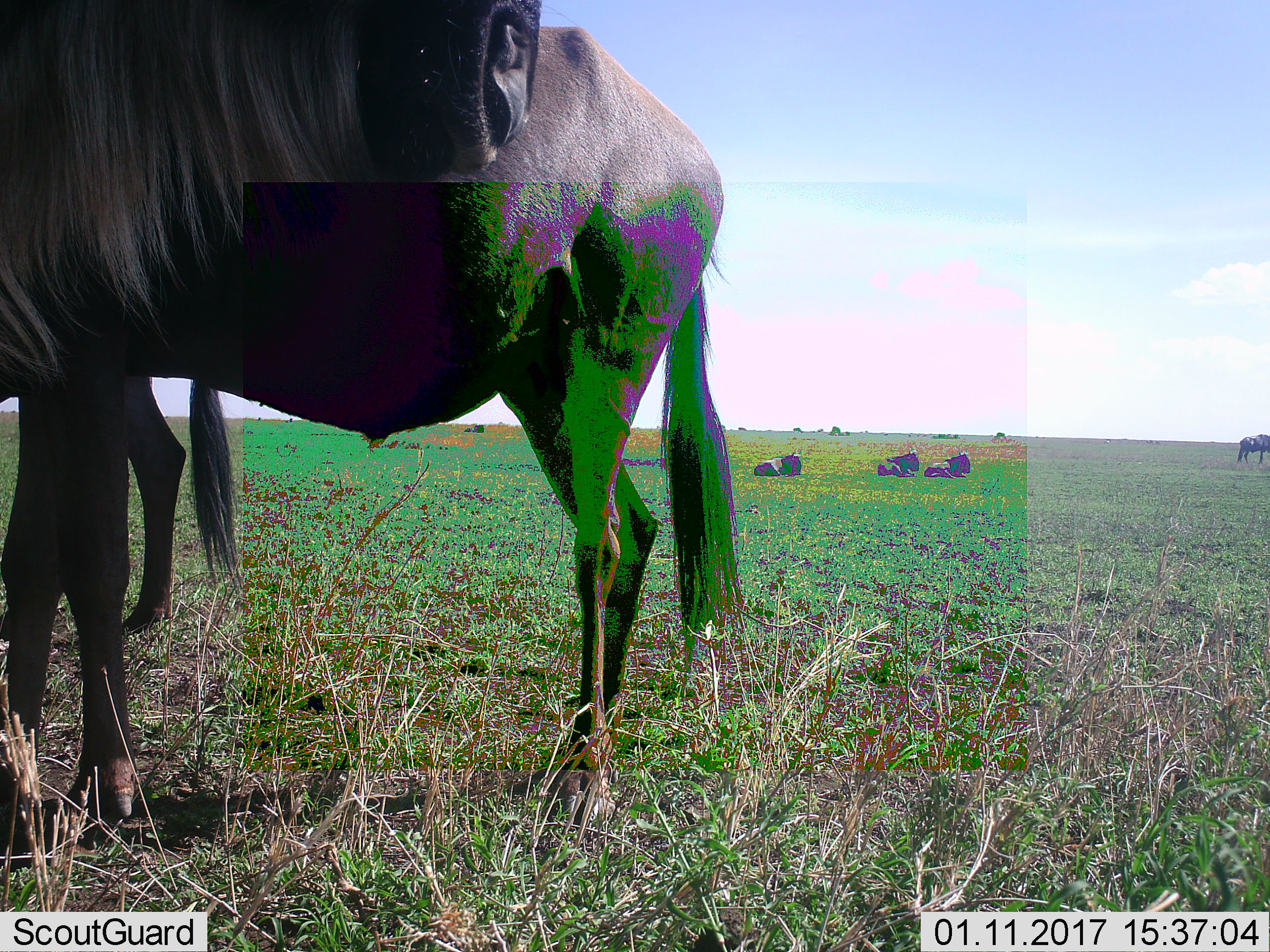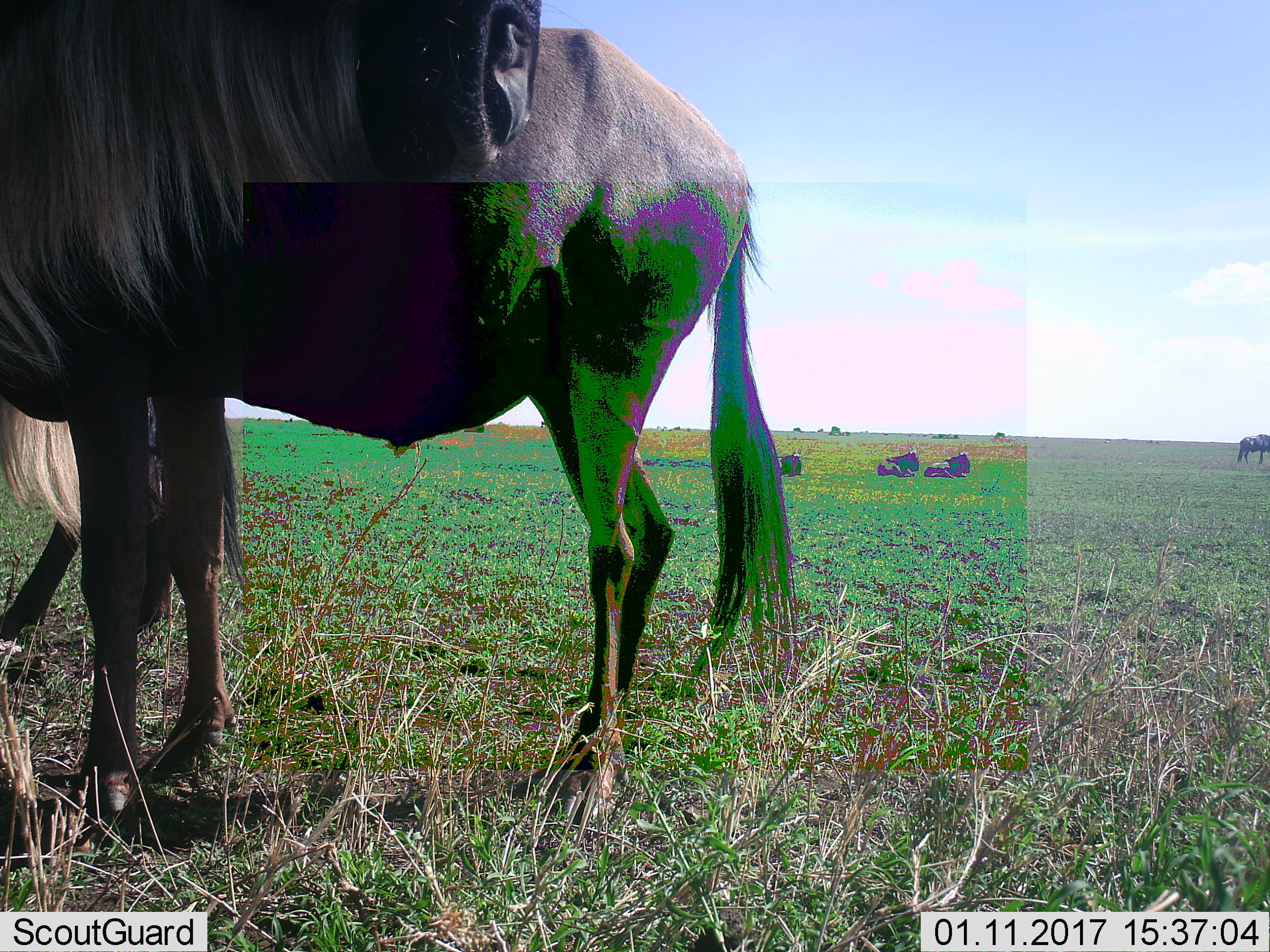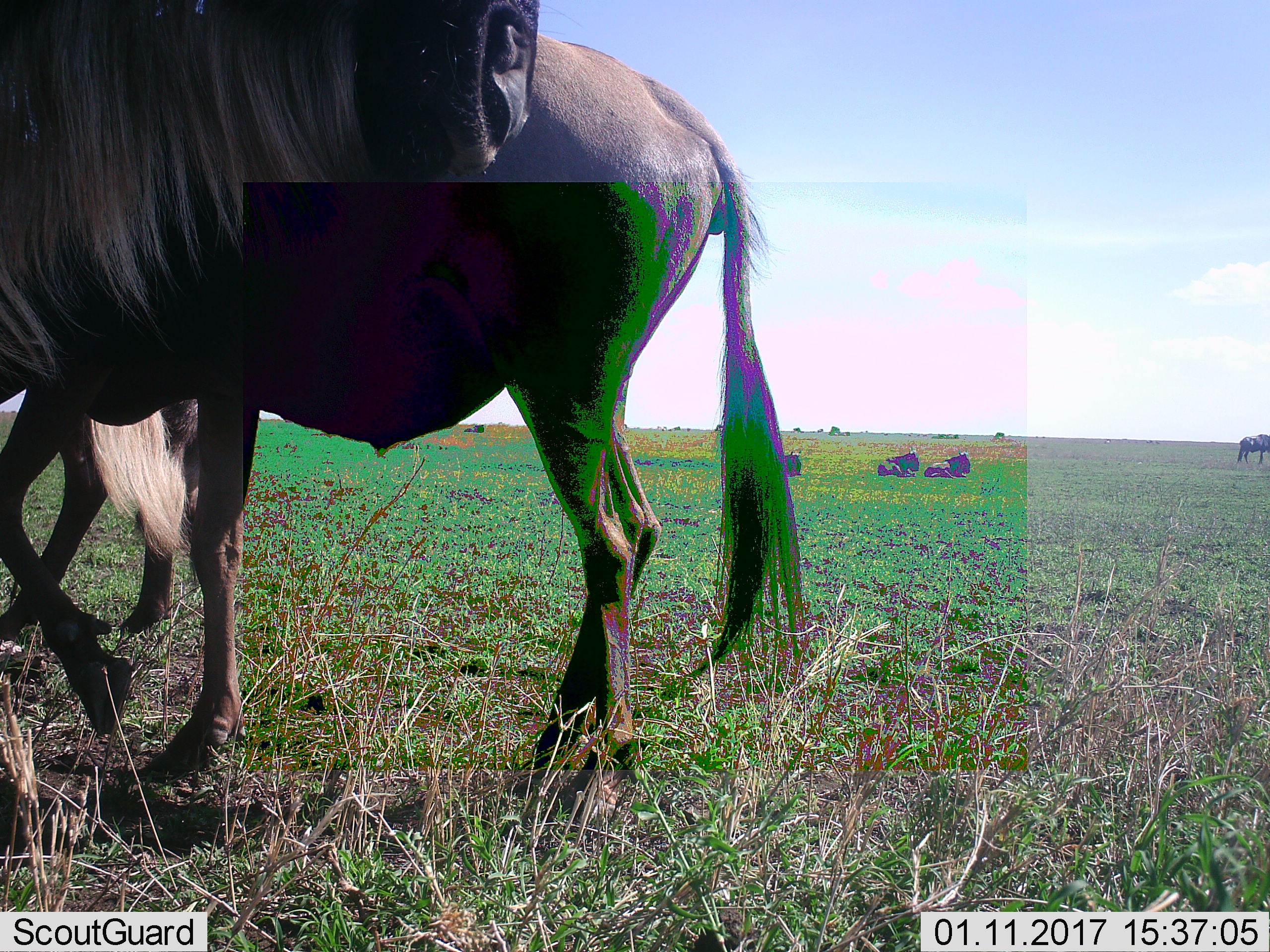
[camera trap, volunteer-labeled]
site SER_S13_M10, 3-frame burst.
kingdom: Animalia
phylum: Chordata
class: Mammalia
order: Artiodactyla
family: Bovidae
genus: Connochaetes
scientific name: Connochaetes taurinus taurinus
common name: blue wildebeest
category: wildebeestblue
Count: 6.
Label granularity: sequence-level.